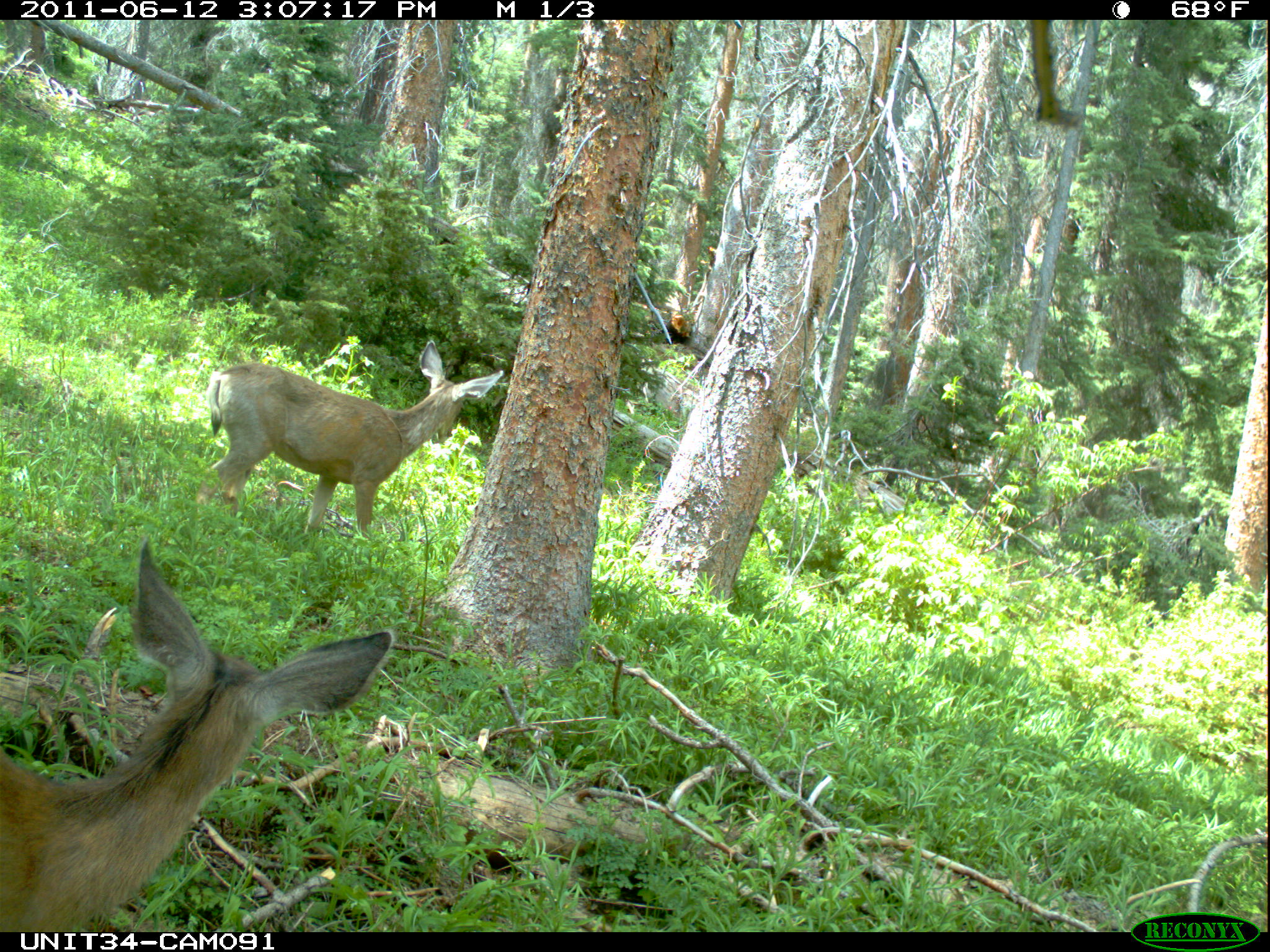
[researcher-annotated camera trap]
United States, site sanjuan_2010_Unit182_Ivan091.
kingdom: Animalia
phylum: Chordata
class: Mammalia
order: Artiodactyla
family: Cervidae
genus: Odocoileus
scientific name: Odocoileus hemionus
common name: mule deer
Odocoileus hemionus (mule deer).